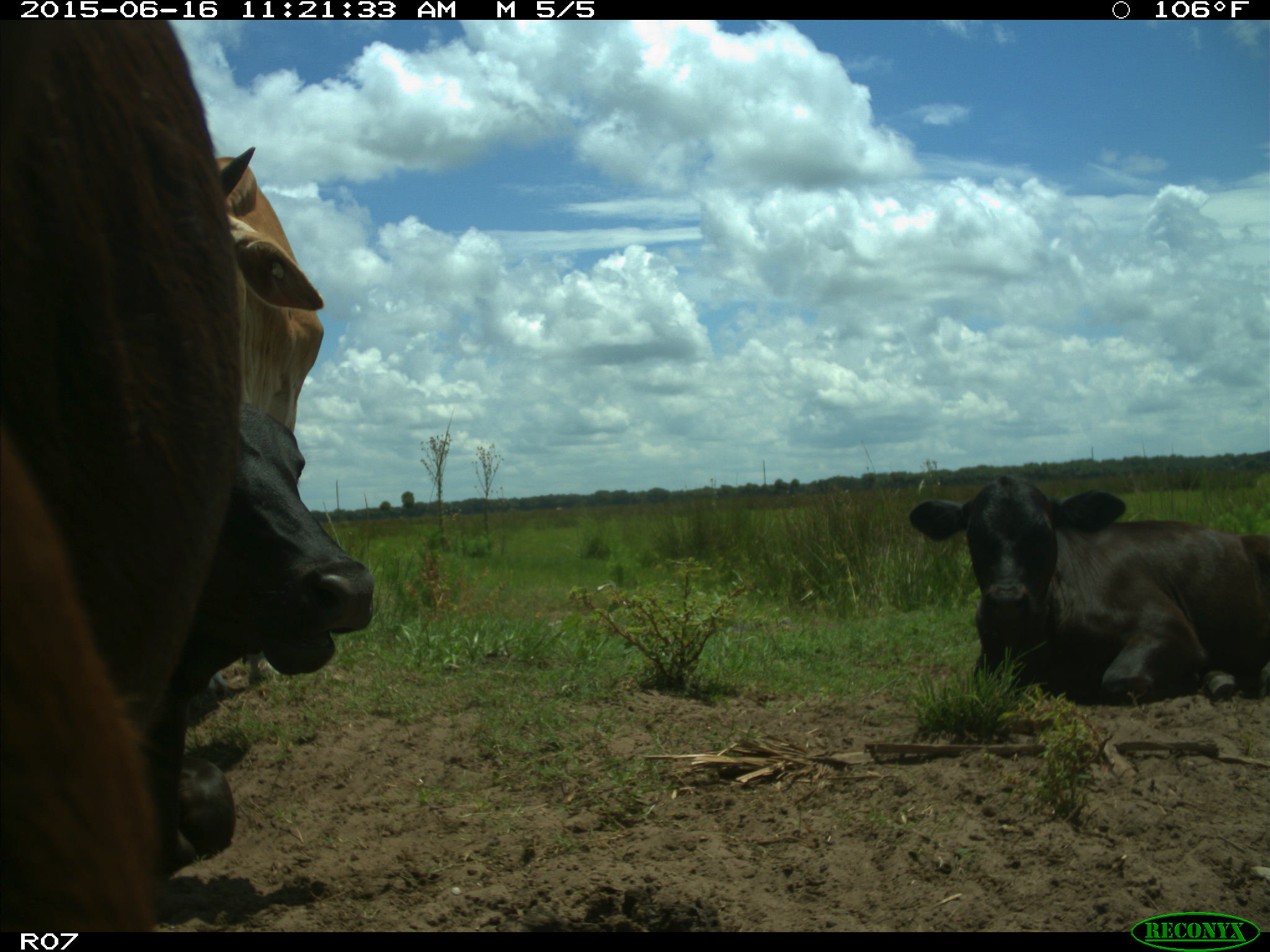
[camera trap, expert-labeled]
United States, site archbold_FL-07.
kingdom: Animalia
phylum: Chordata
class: Mammalia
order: Artiodactyla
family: Bovidae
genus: Bos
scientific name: Bos taurus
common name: domestic cow